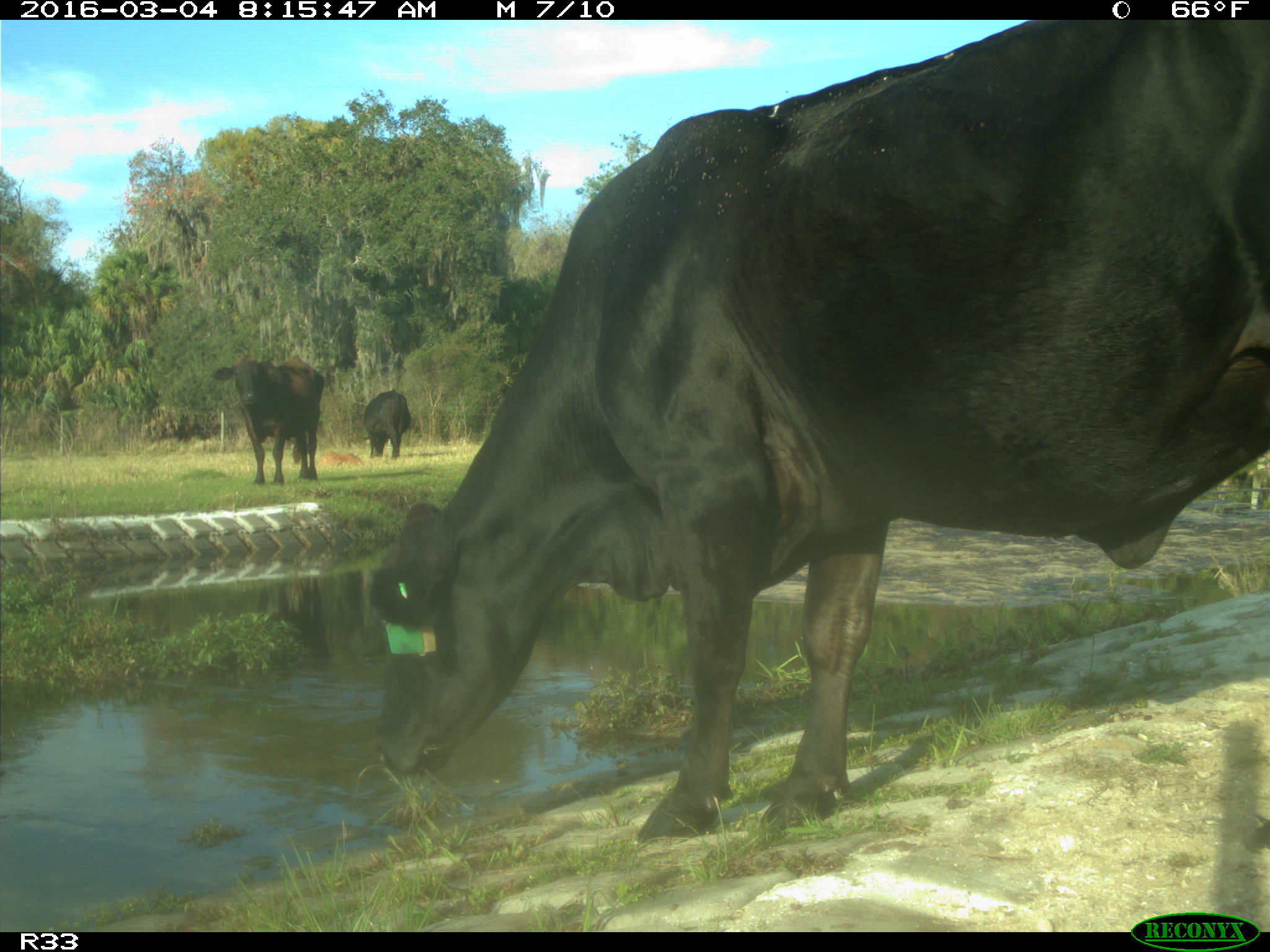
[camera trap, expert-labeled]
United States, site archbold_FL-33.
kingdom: Animalia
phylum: Chordata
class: Mammalia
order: Artiodactyla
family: Bovidae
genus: Bos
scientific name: Bos taurus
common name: domestic cow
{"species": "Bos taurus (domestic cow)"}